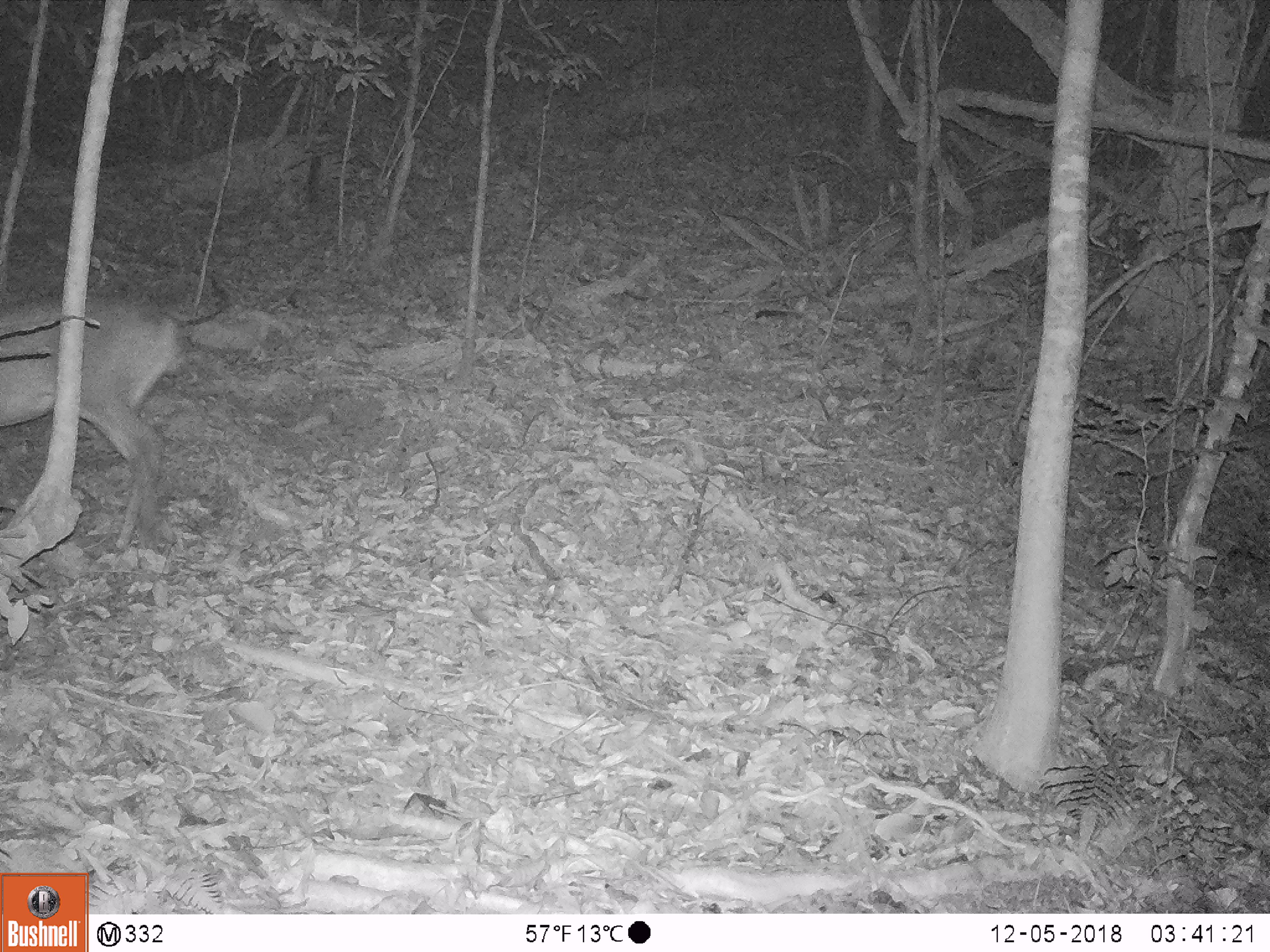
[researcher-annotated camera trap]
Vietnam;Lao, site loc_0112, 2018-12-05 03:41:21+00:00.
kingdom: Animalia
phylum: Chordata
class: Mammalia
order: Artiodactyla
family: Cervidae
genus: Muntiacus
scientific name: Muntiacus vuquangensis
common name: large-antlered muntjac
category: large antlered muntjac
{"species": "large antlered muntjac (large-antlered muntjac) (Muntiacus vuquangensis)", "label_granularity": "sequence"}